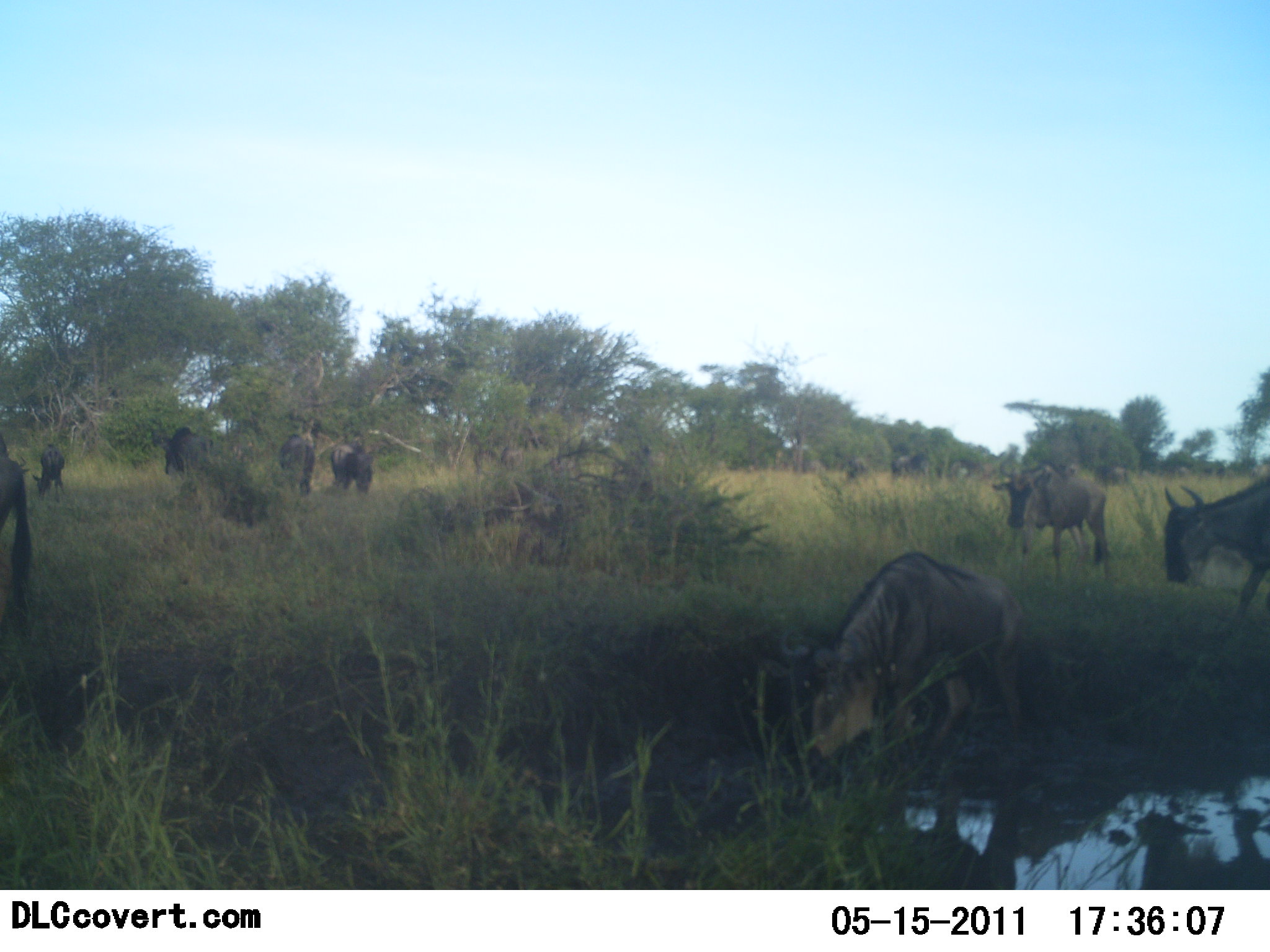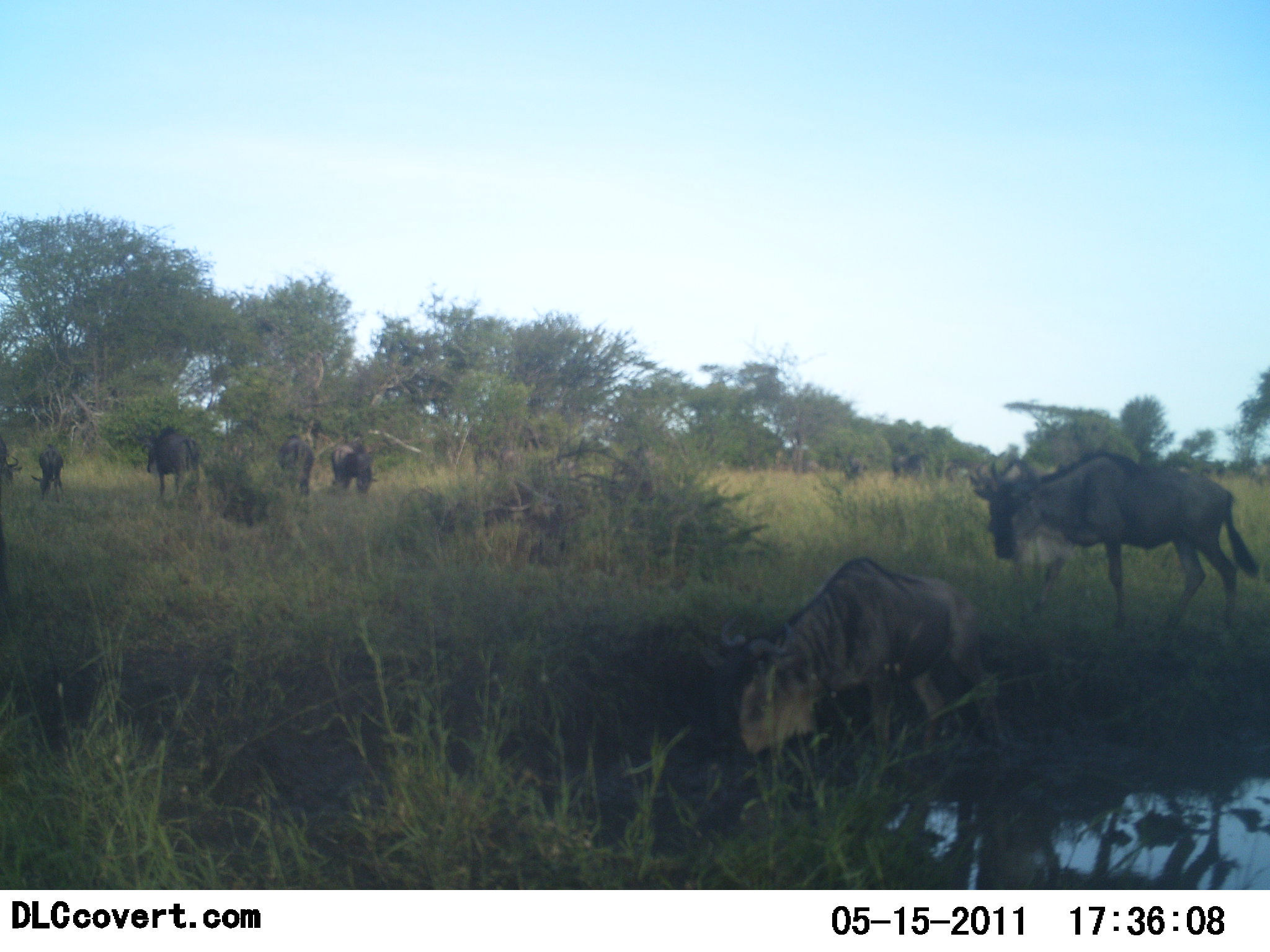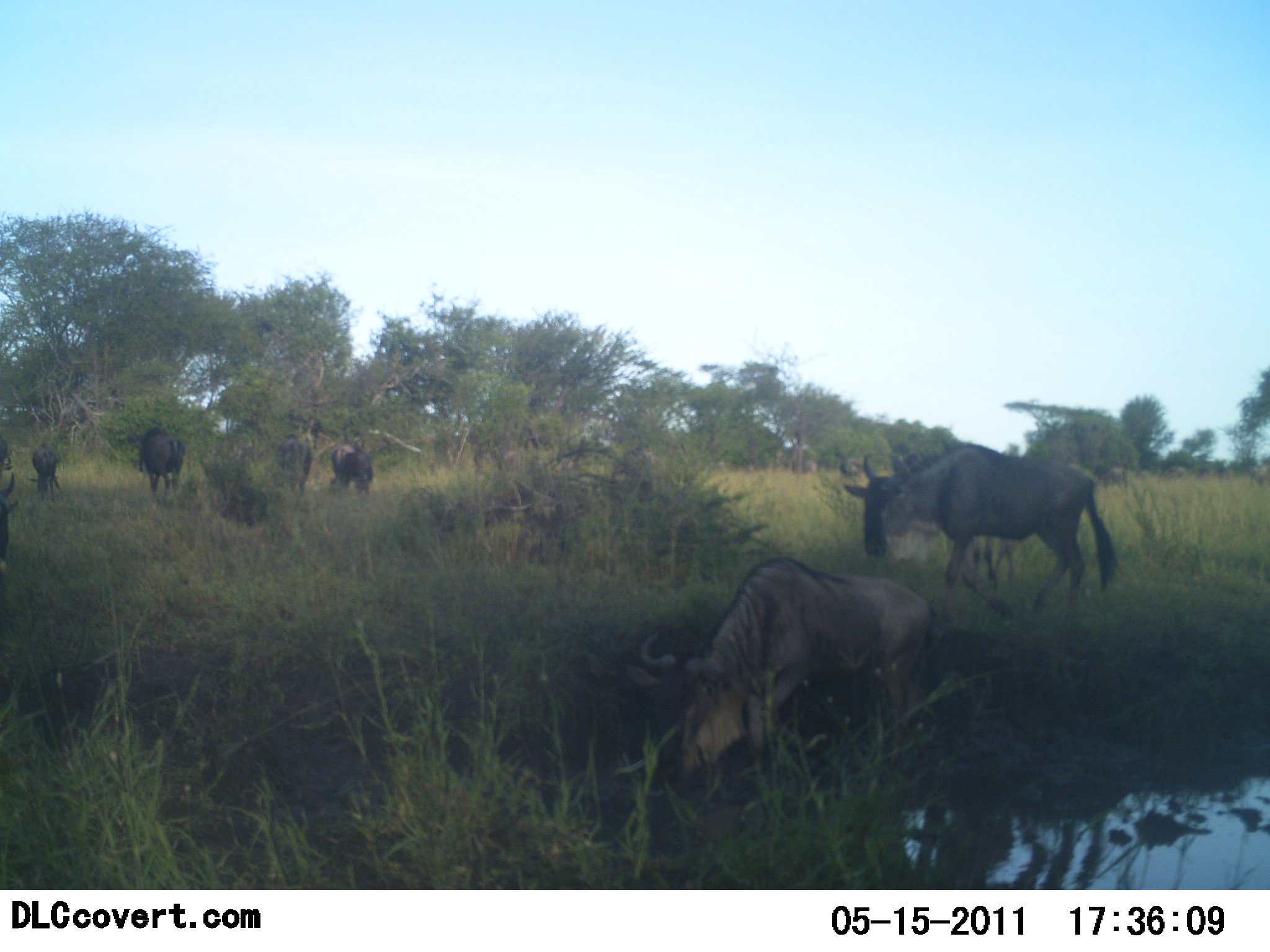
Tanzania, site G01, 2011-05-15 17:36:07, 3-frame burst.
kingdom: Animalia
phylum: Chordata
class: Mammalia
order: Artiodactyla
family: Bovidae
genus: Connochaetes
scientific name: Connochaetes taurinus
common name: blue wildebeest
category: wildebeest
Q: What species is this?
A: Wildebeest (blue wildebeest) (Connochaetes taurinus).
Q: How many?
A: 11-50.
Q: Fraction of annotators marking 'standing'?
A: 55%.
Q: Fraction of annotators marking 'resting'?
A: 0%.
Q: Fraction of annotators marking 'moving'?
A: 91%.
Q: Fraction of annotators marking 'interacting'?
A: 0%.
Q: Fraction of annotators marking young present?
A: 0%.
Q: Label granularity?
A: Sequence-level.